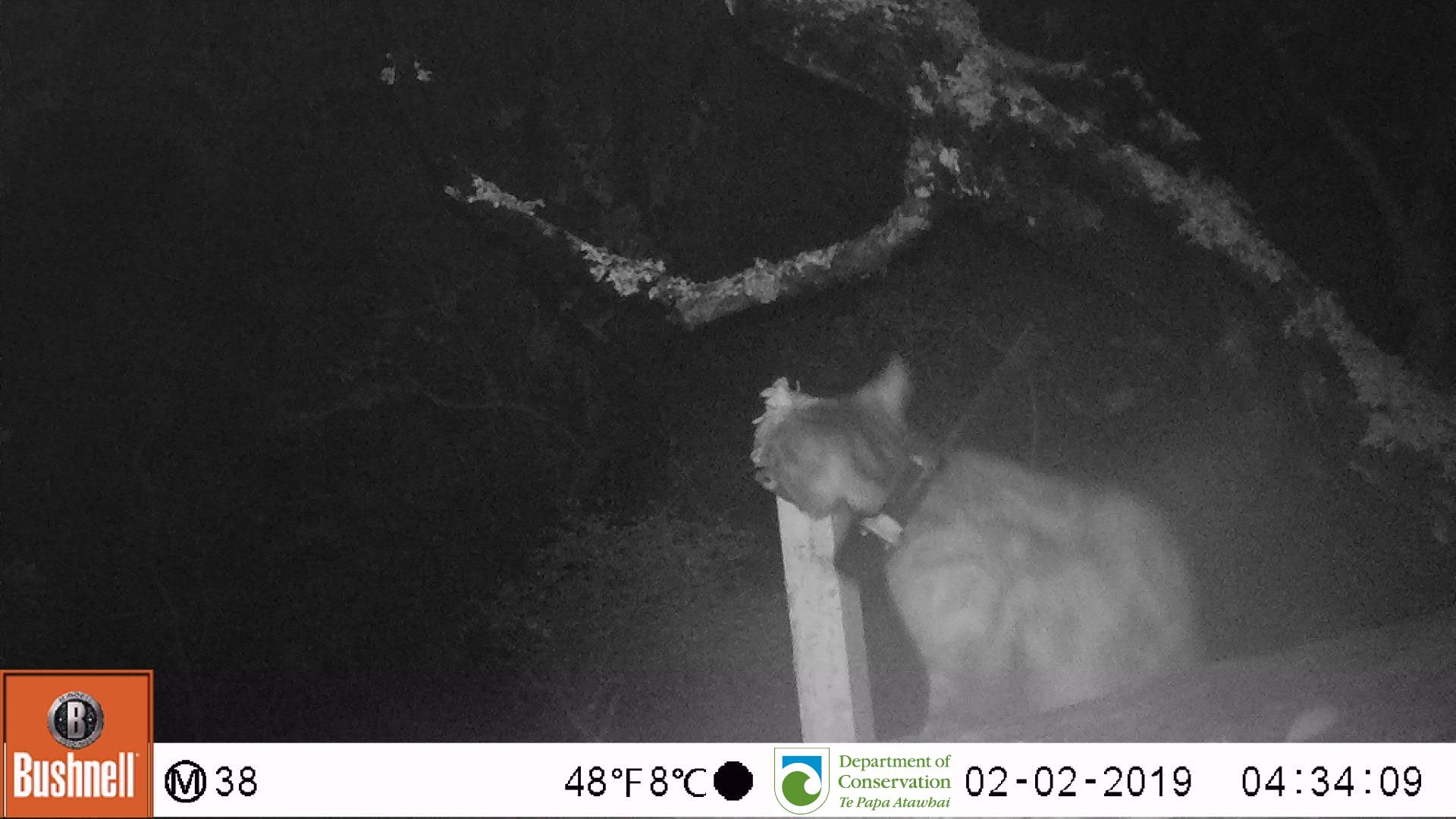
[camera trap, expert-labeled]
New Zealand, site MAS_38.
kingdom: Animalia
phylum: Chordata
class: Mammalia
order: Carnivora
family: Felidae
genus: Felis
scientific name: Felis catus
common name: domestic cat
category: cat